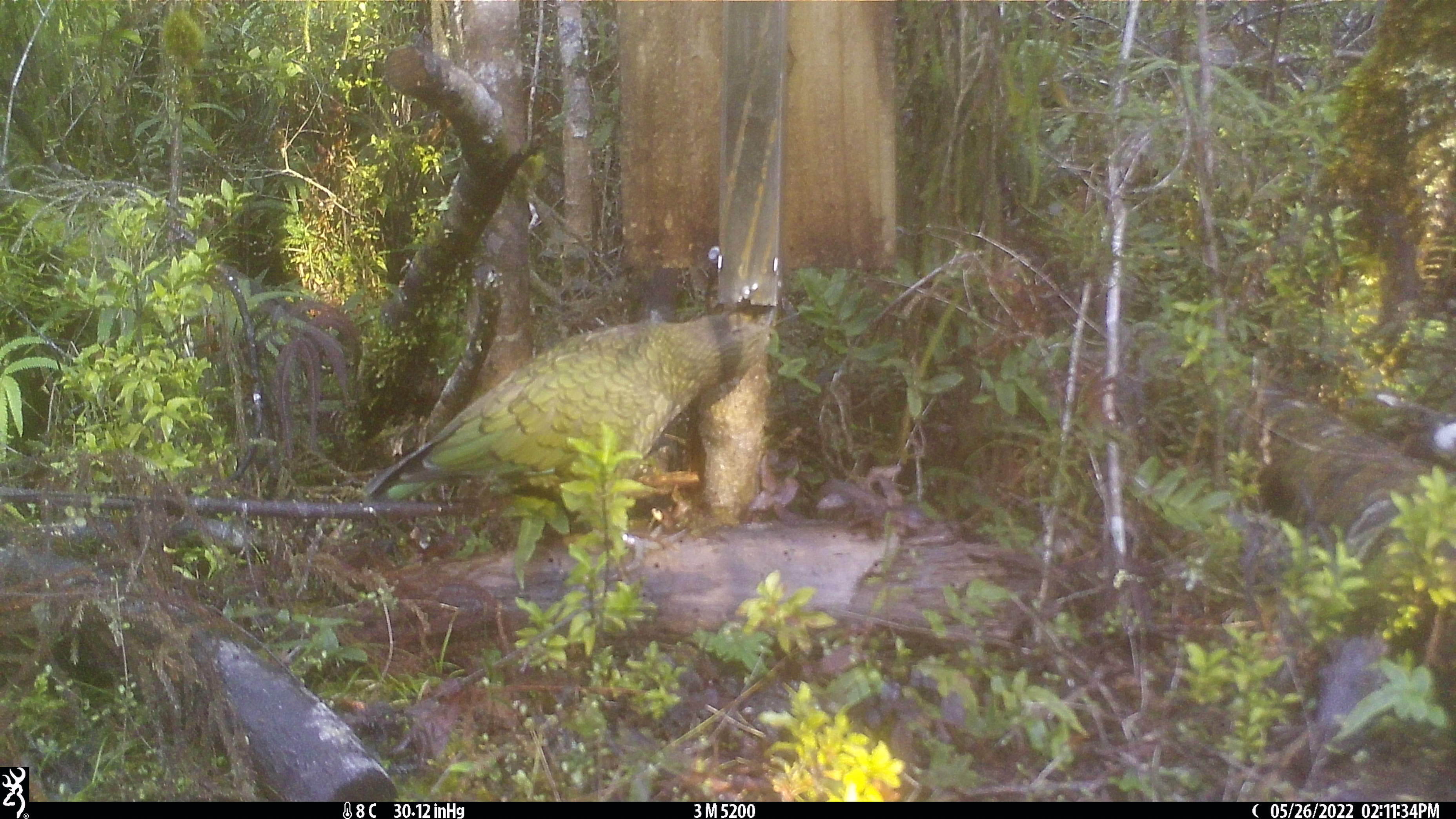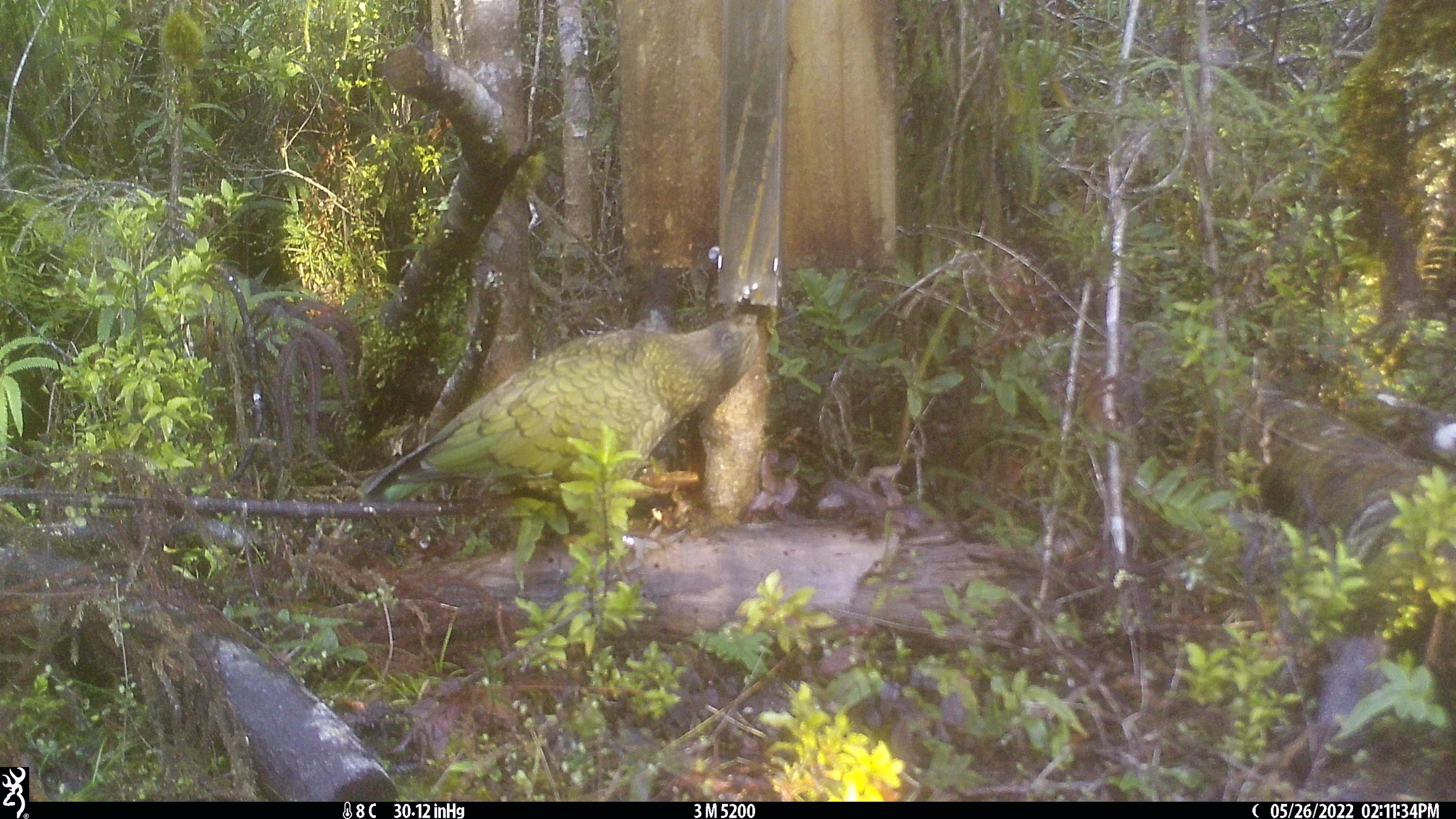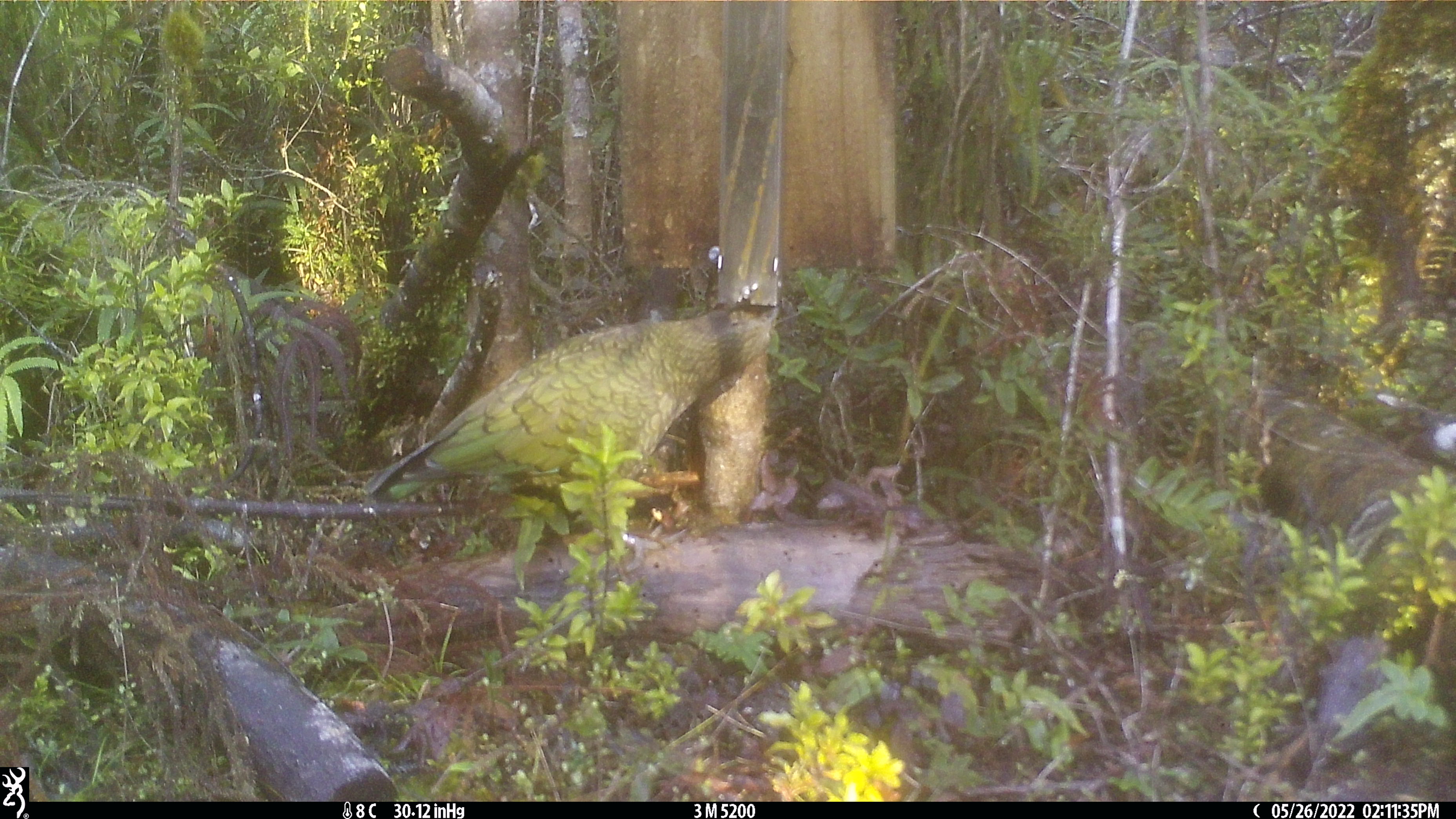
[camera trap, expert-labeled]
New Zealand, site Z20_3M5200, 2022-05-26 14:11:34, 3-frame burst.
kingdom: Animalia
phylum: Chordata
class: Aves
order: Psittaciformes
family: Strigopidae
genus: Nestor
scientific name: Nestor notabilis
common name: kea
Kea (Nestor notabilis).